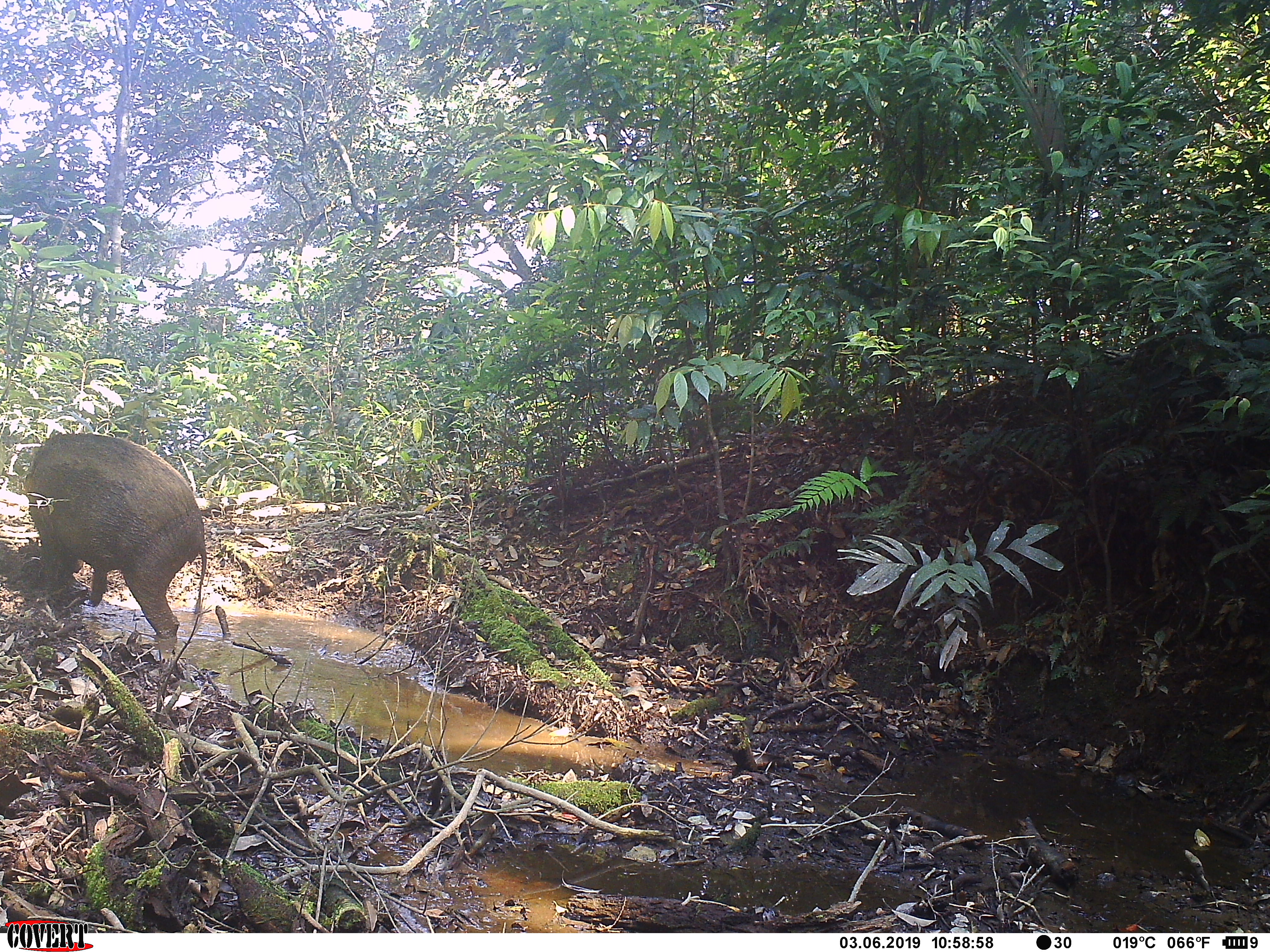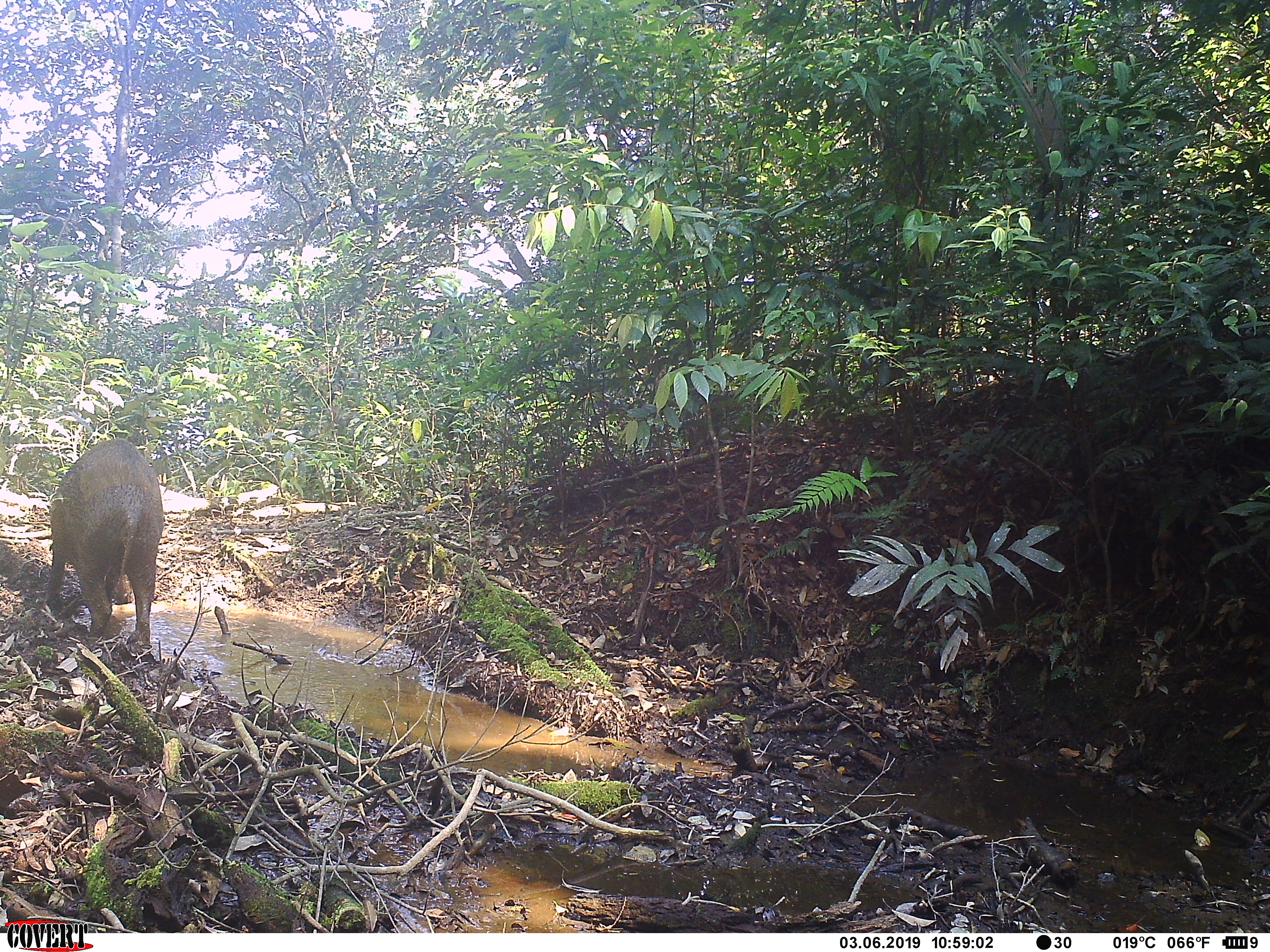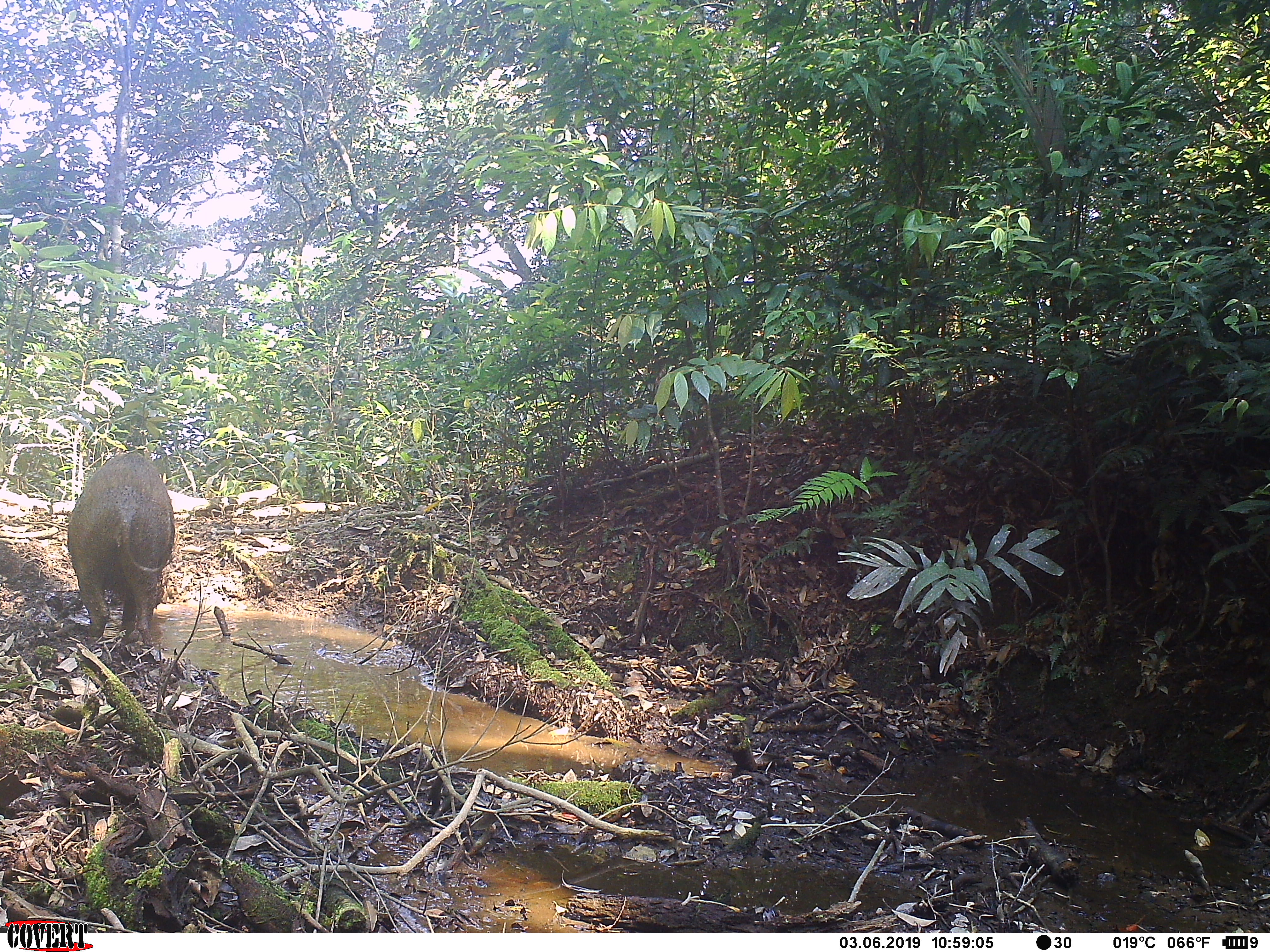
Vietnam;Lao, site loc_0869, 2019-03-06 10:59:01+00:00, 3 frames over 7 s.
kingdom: Animalia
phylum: Chordata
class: Mammalia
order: Artiodactyla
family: Suidae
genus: Sus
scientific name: Sus scrofa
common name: eurasian wild pig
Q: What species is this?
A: Eurasian wild pig (Sus scrofa).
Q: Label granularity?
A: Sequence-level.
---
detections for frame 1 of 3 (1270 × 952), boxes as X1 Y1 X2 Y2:
eurasian wild pig: 20 430 208 637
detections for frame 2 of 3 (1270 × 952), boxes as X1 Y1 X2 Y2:
eurasian wild pig: 45 435 164 647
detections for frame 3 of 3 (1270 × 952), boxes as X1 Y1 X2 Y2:
eurasian wild pig: 65 448 175 647